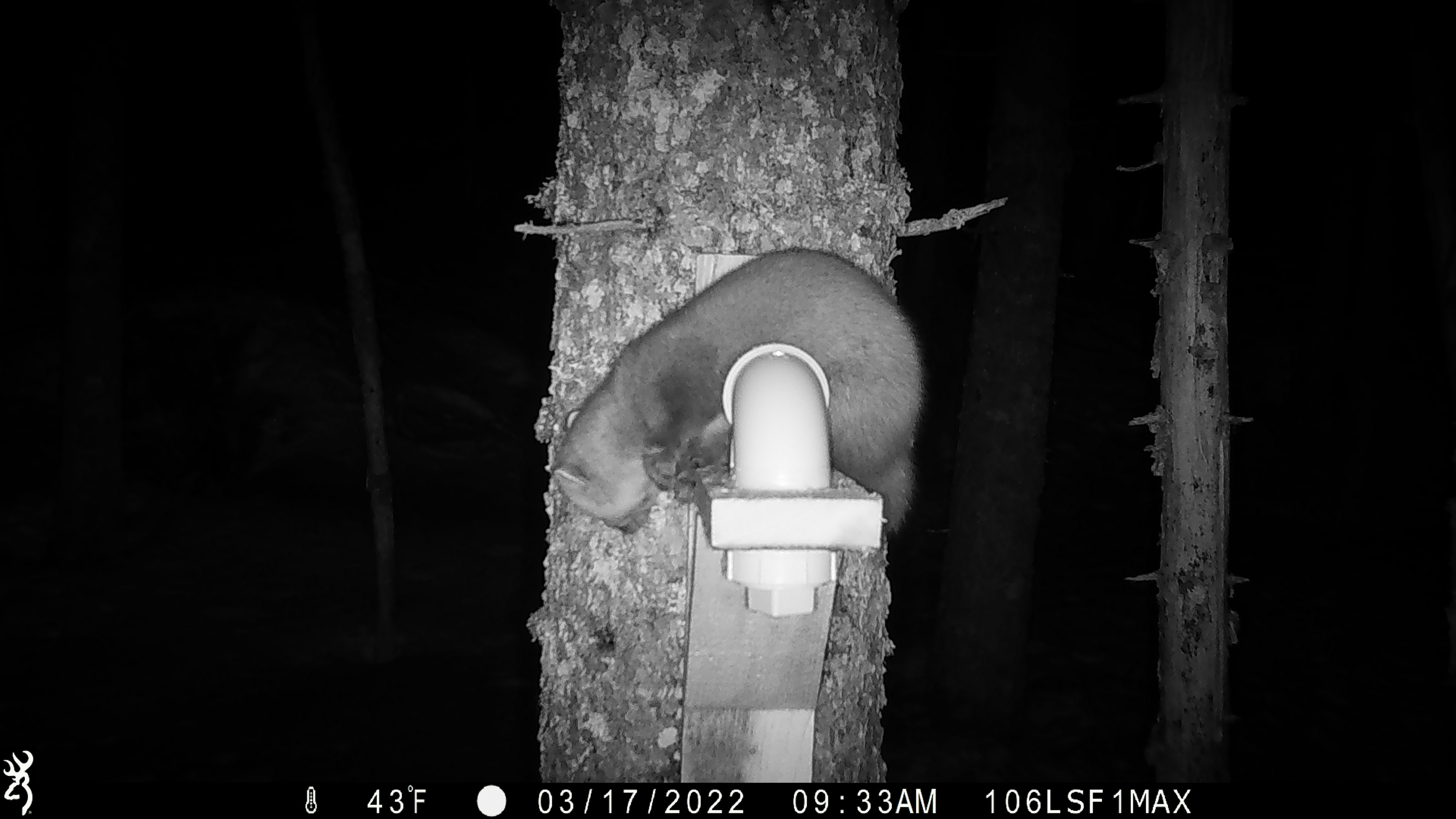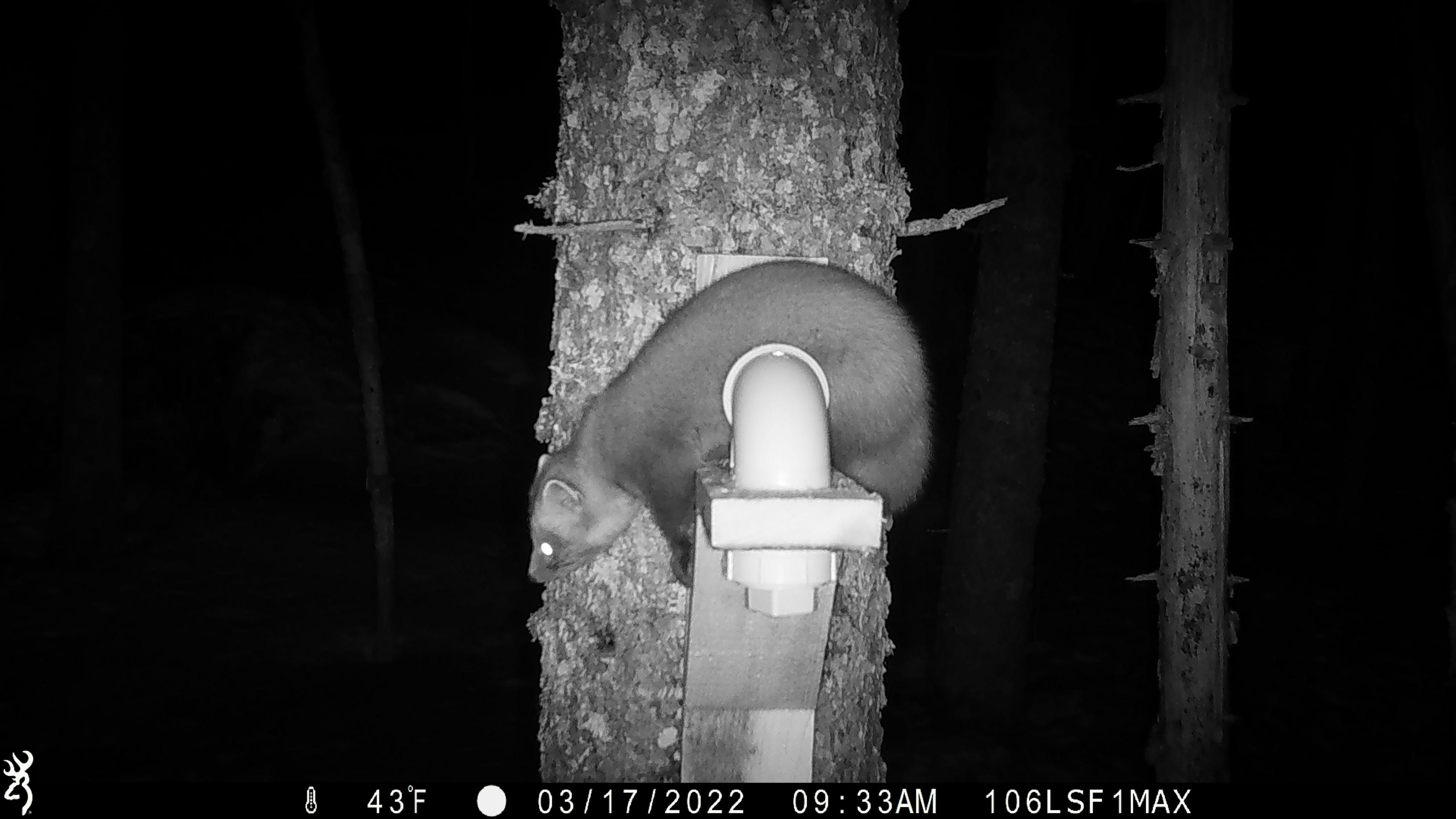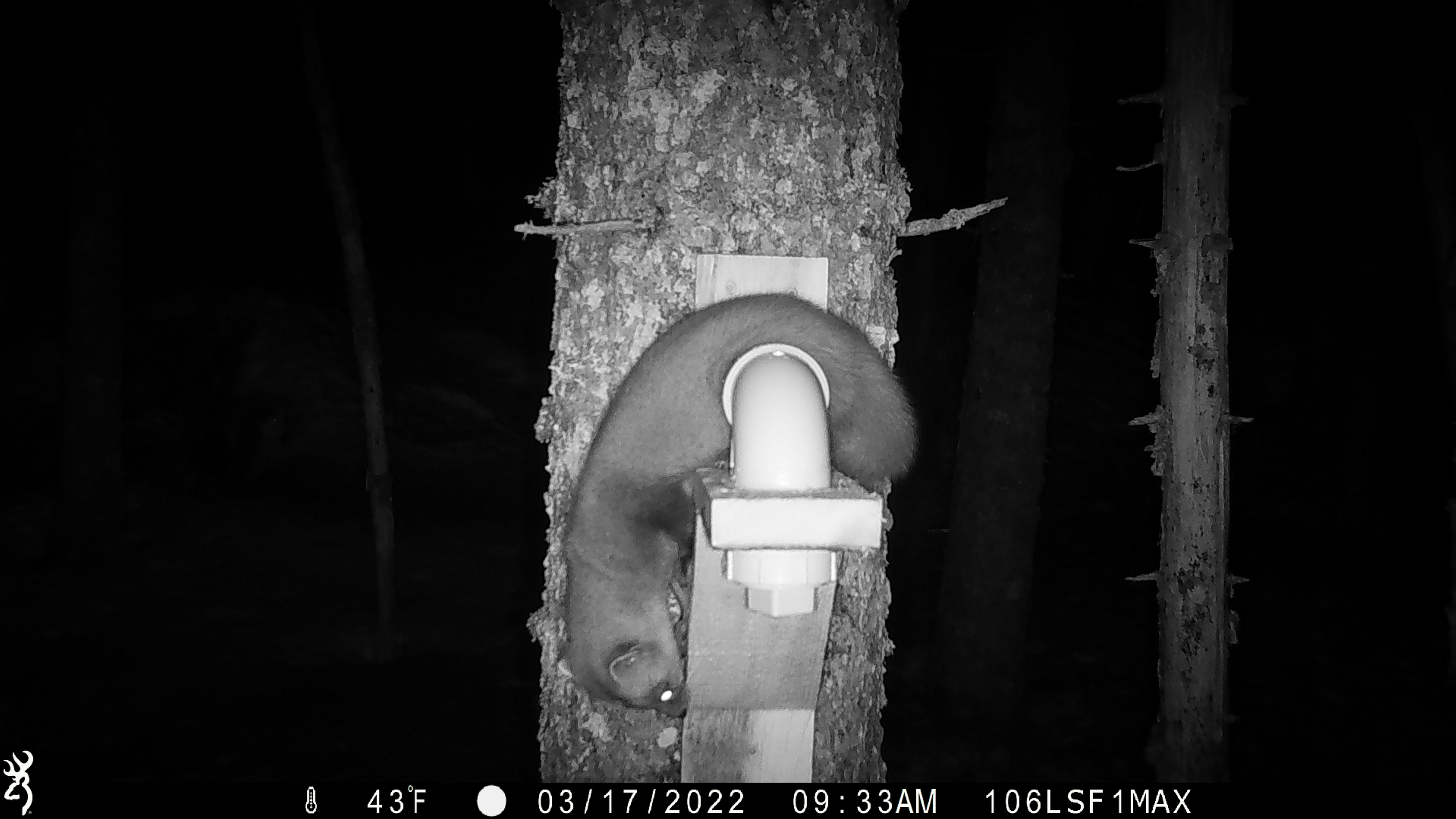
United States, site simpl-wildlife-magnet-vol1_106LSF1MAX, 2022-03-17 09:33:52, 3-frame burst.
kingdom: Animalia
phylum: Chordata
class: Mammalia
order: Carnivora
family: Mustelidae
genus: Martes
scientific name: Martes americana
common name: american marten